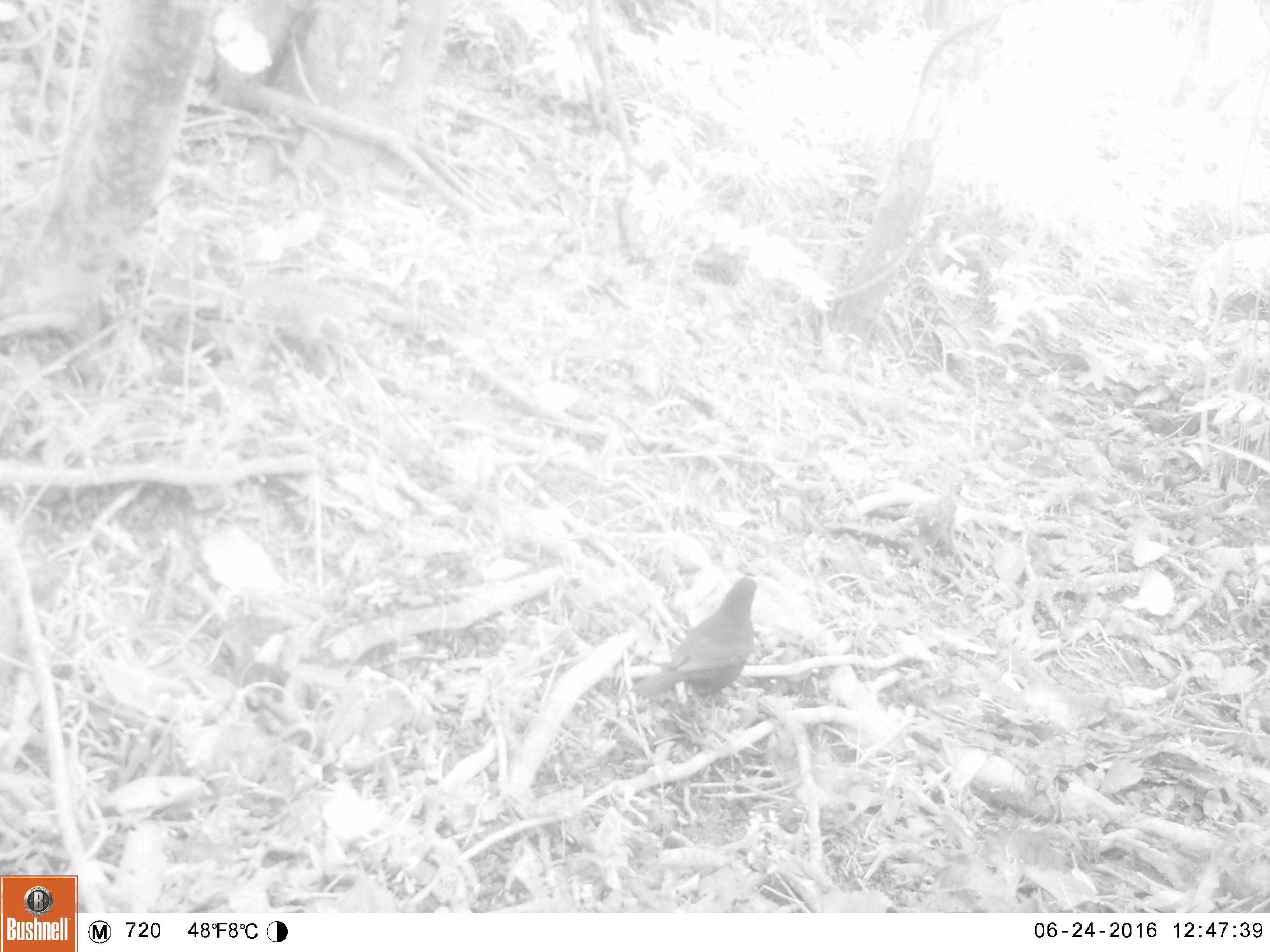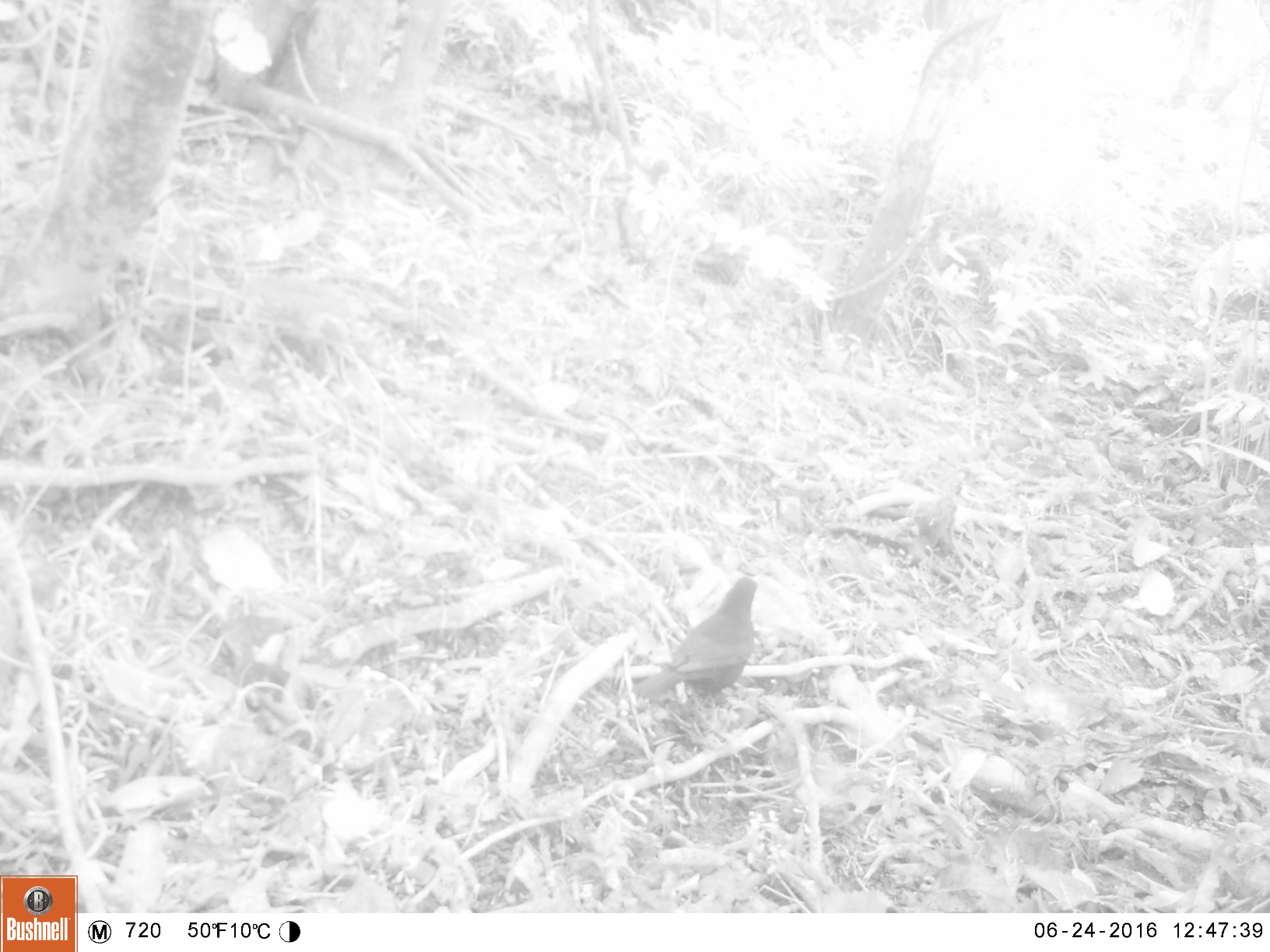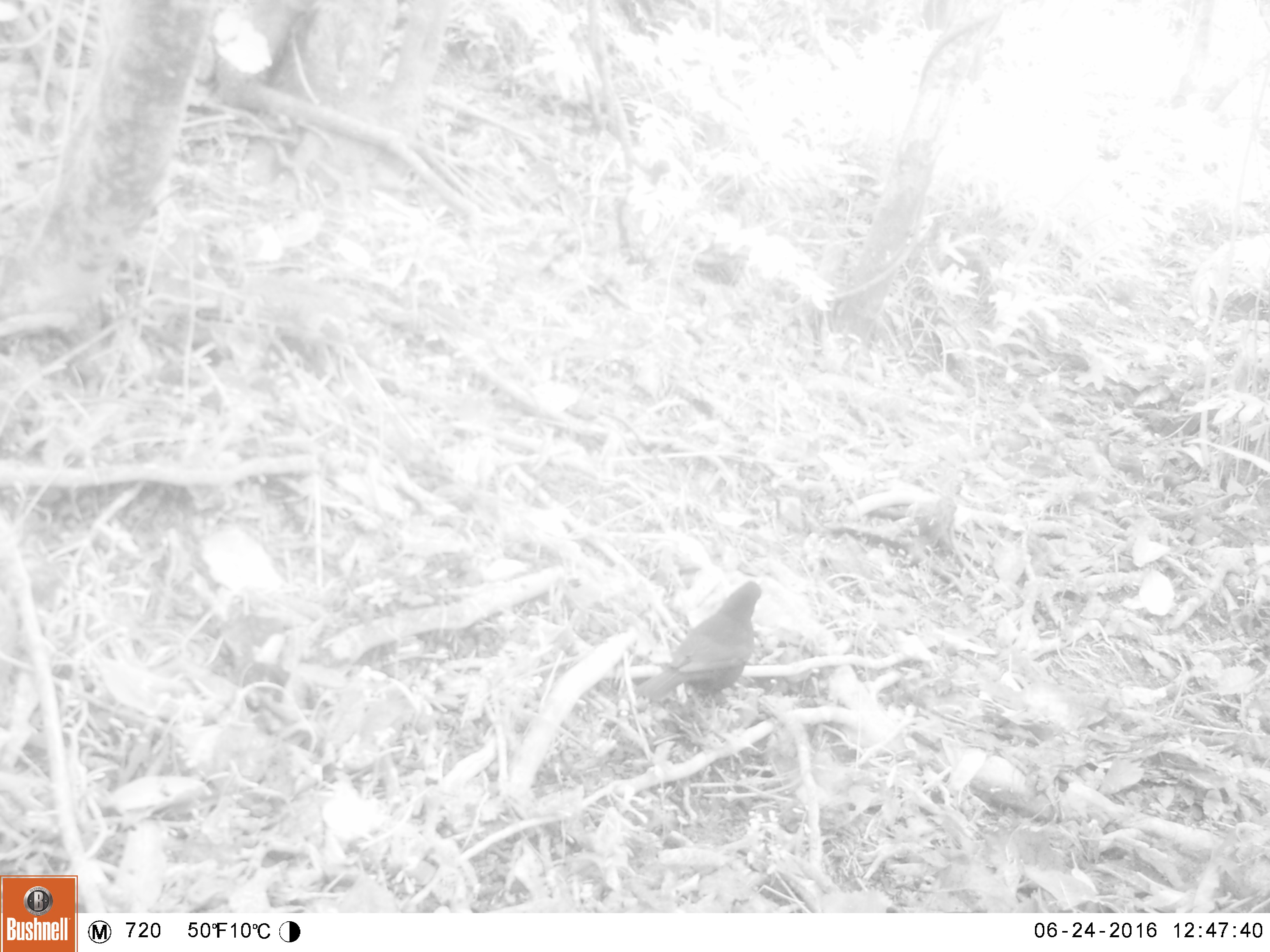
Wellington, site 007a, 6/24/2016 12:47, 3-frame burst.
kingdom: Animalia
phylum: Chordata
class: Aves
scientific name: Aves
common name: bird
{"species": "bird (Aves)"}